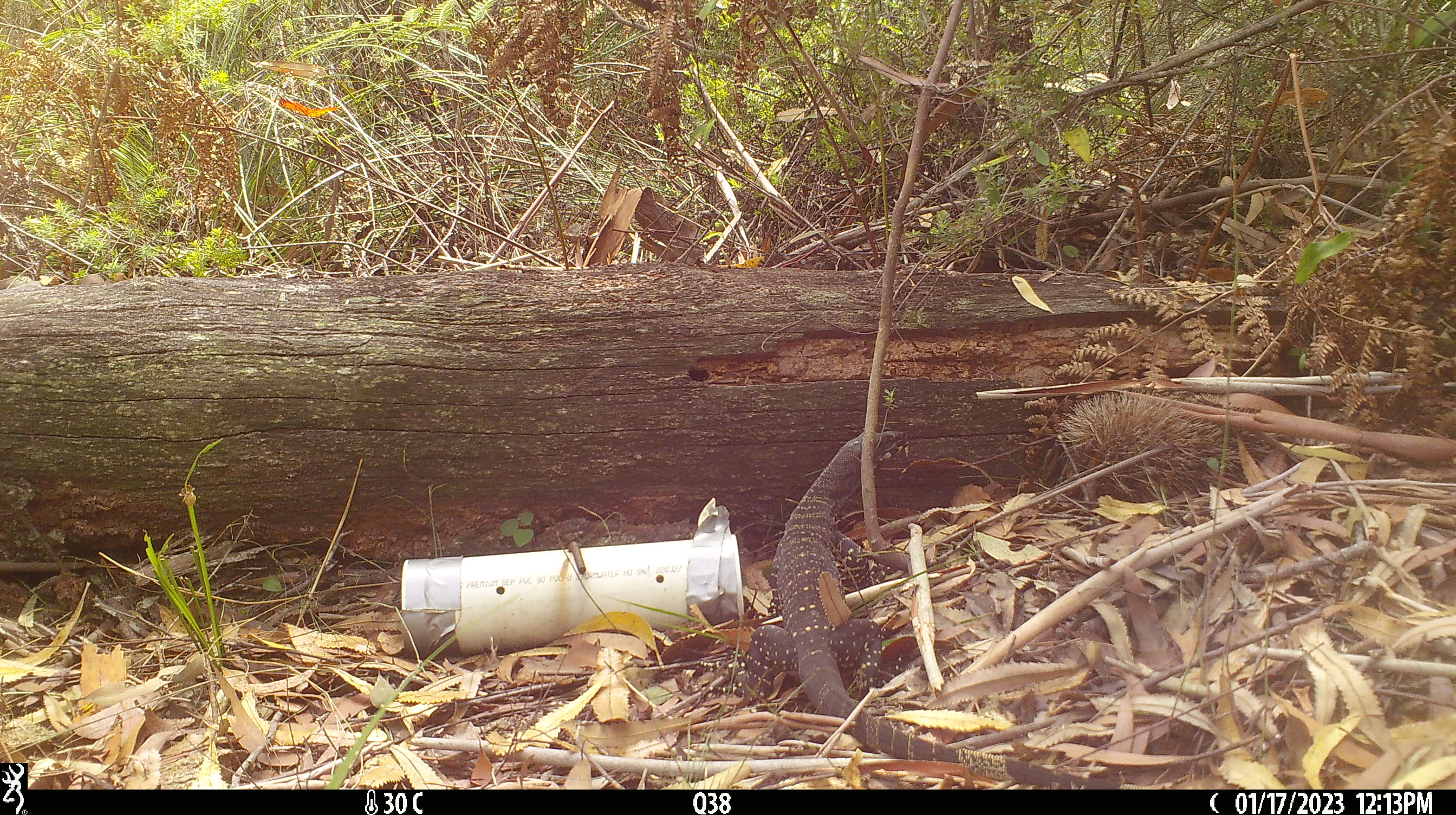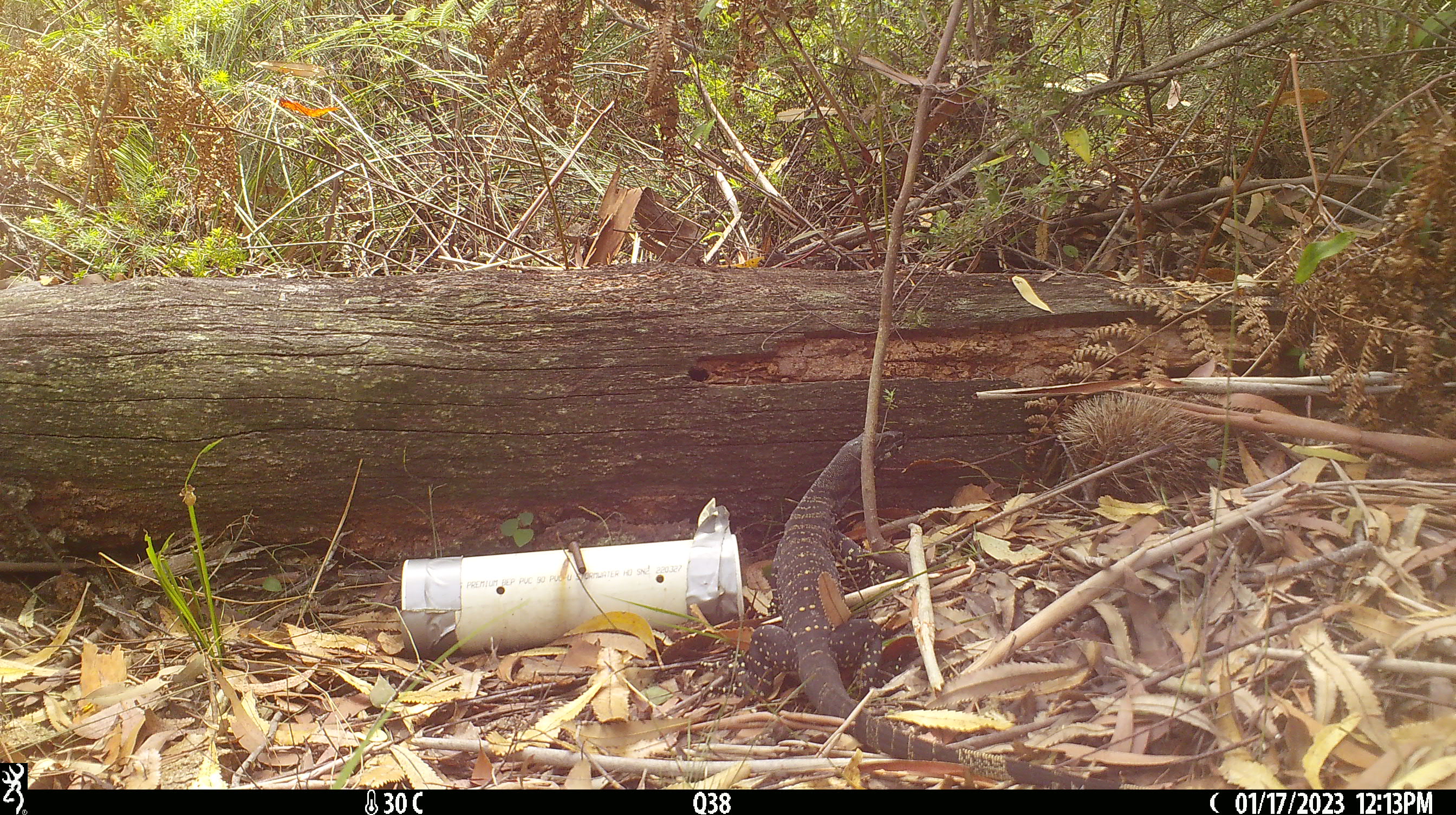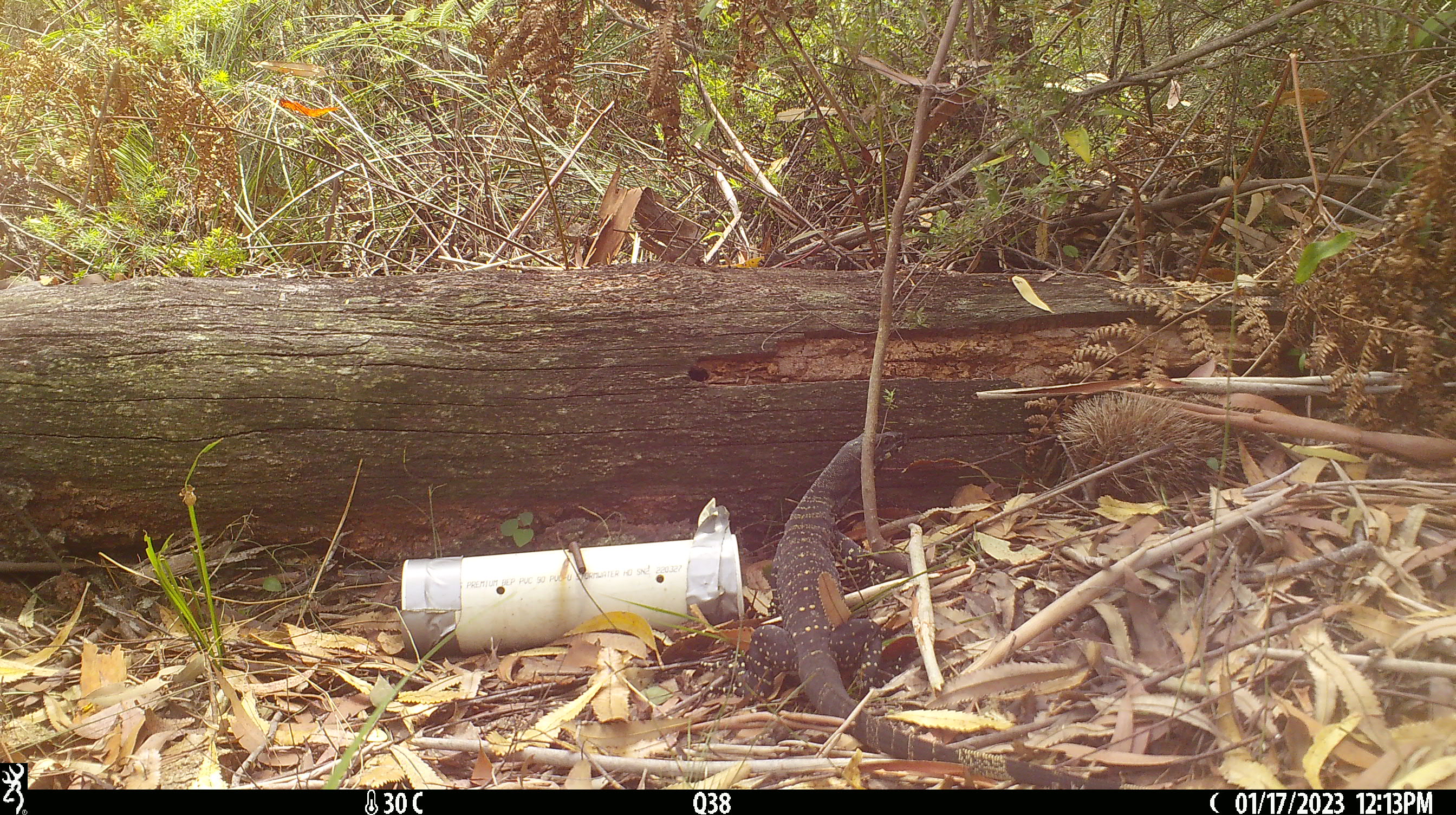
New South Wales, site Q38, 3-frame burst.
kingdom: Animalia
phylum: Chordata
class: Reptilia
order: Squamata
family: Varanidae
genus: Varanus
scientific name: Varanus varius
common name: lace monitor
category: goanna